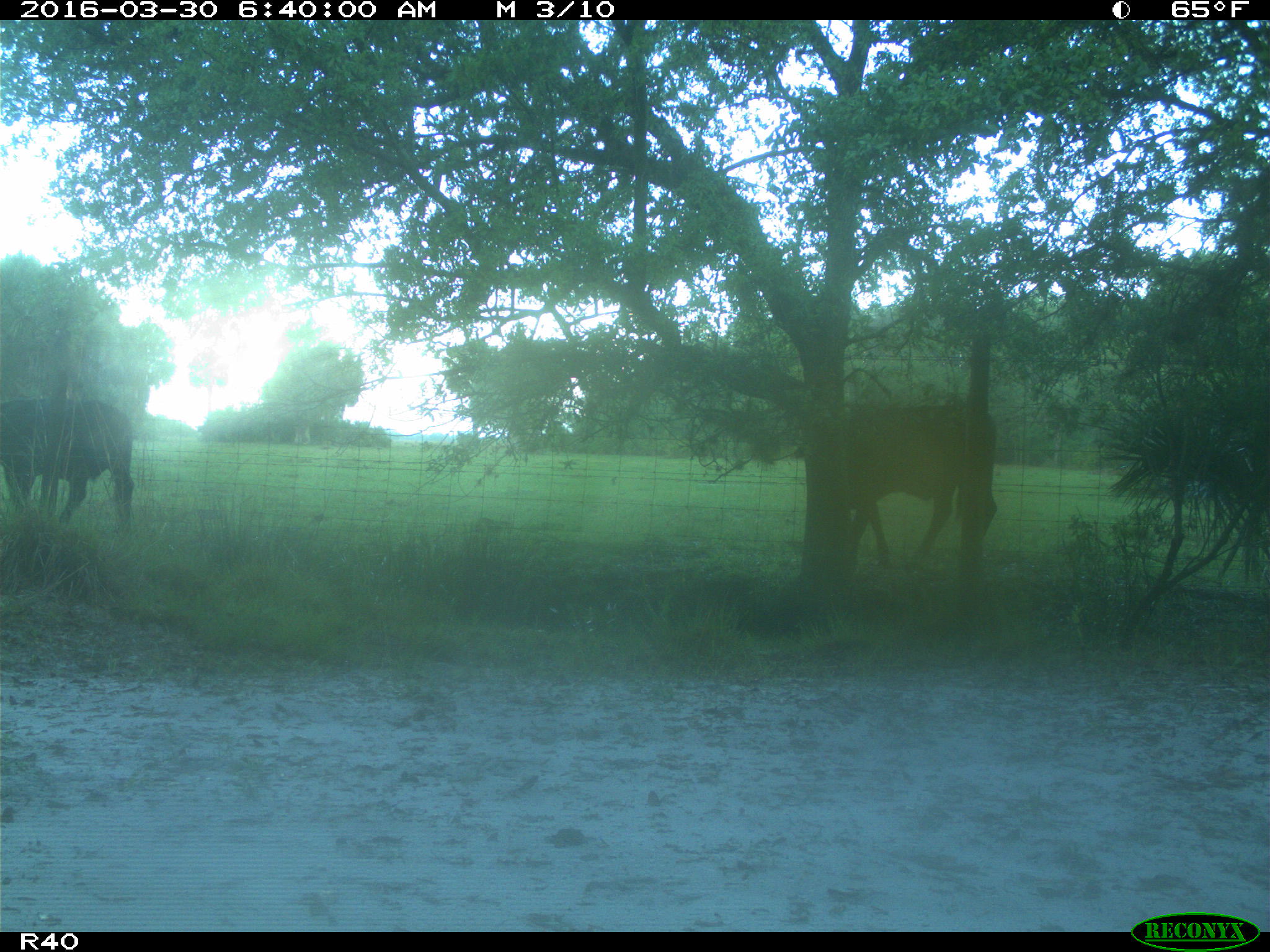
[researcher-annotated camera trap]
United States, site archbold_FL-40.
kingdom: Animalia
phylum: Chordata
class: Mammalia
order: Artiodactyla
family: Bovidae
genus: Bos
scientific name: Bos taurus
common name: domestic cow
Bos taurus (domestic cow).